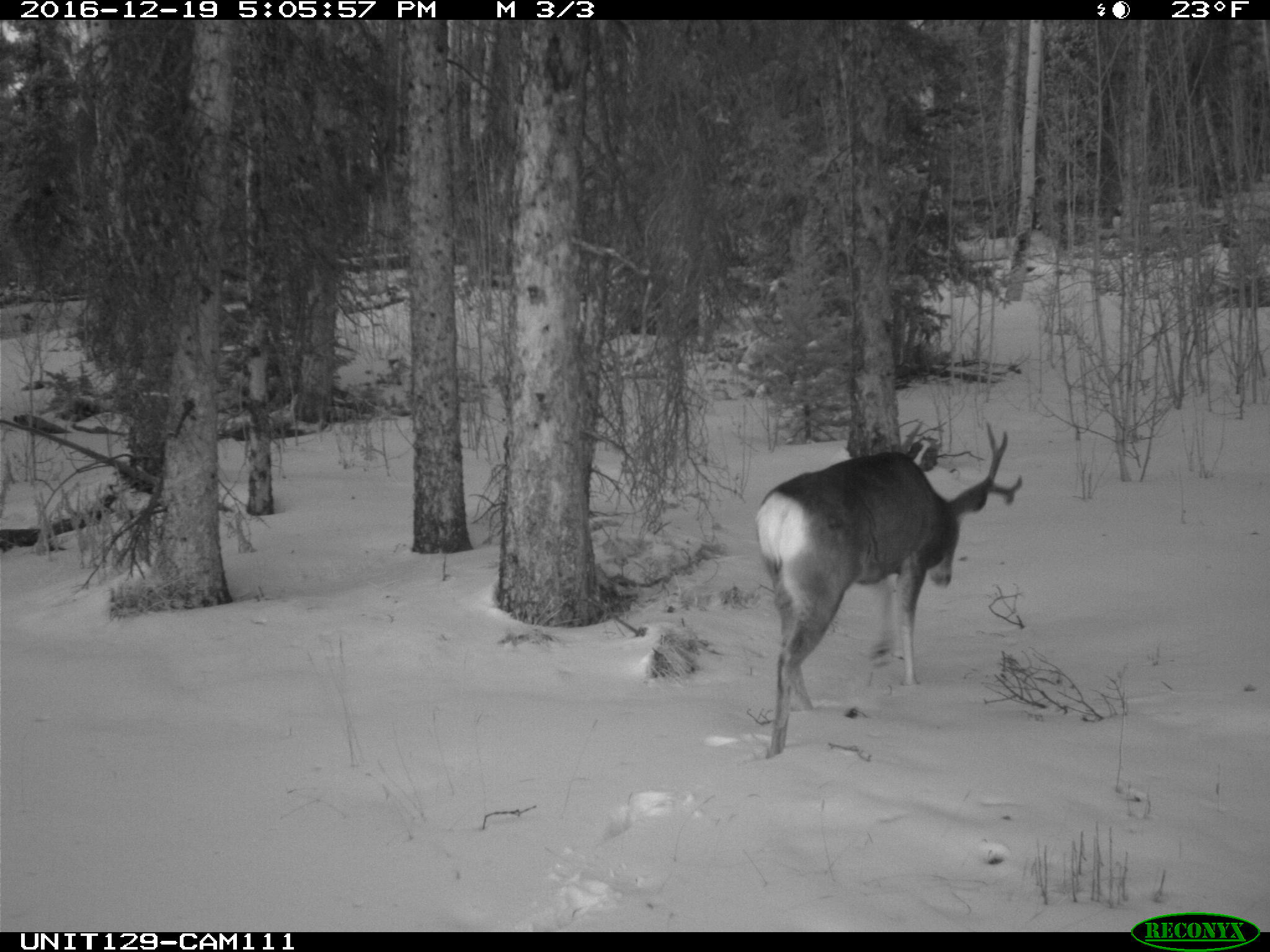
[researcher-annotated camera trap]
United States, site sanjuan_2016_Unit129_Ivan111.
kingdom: Animalia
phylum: Chordata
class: Mammalia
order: Artiodactyla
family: Cervidae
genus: Odocoileus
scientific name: Odocoileus hemionus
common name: mule deer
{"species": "Odocoileus hemionus (mule deer)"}